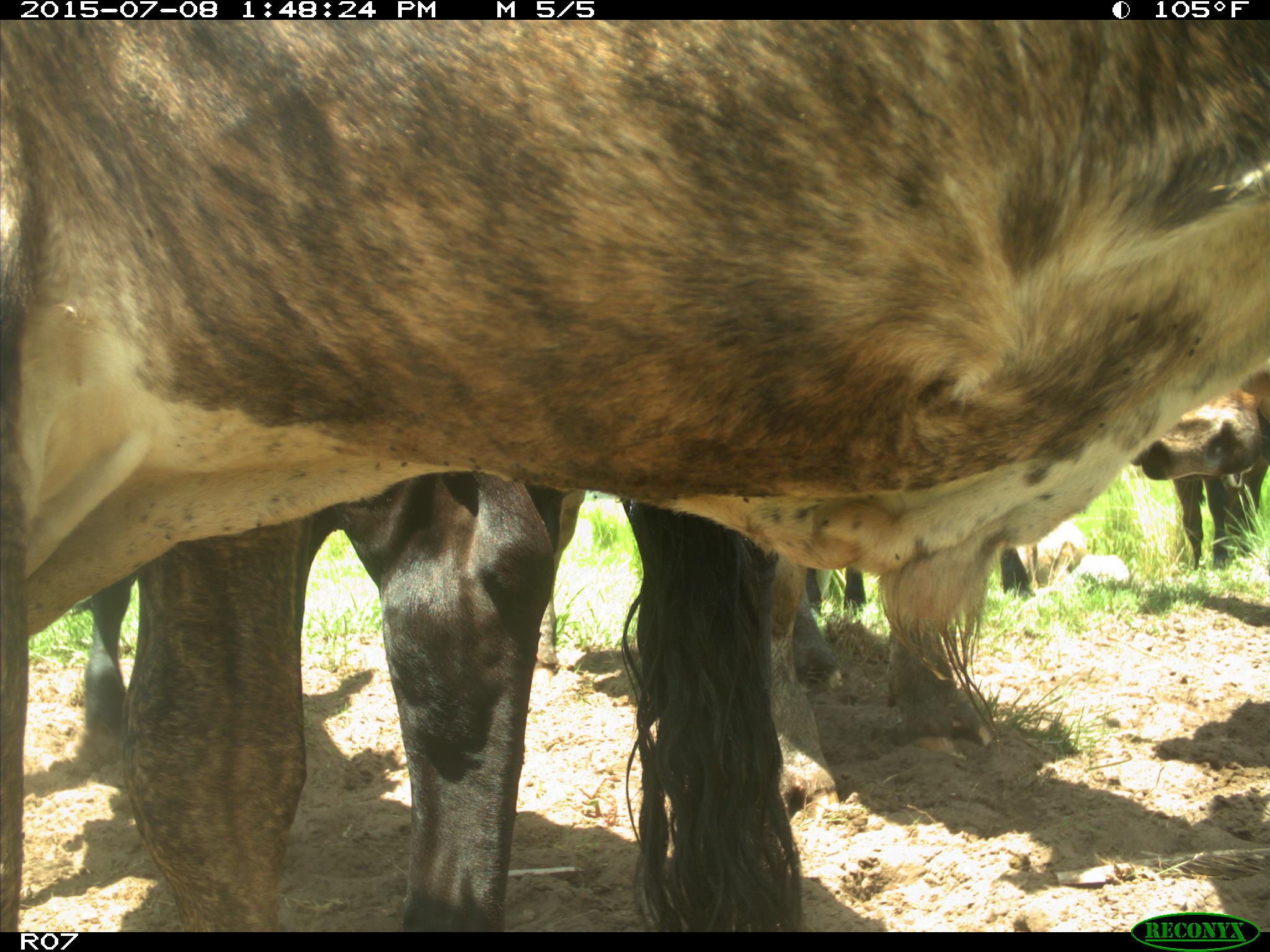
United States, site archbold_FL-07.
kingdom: Animalia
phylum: Chordata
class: Mammalia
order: Artiodactyla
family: Bovidae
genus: Bos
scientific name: Bos taurus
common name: domestic cow